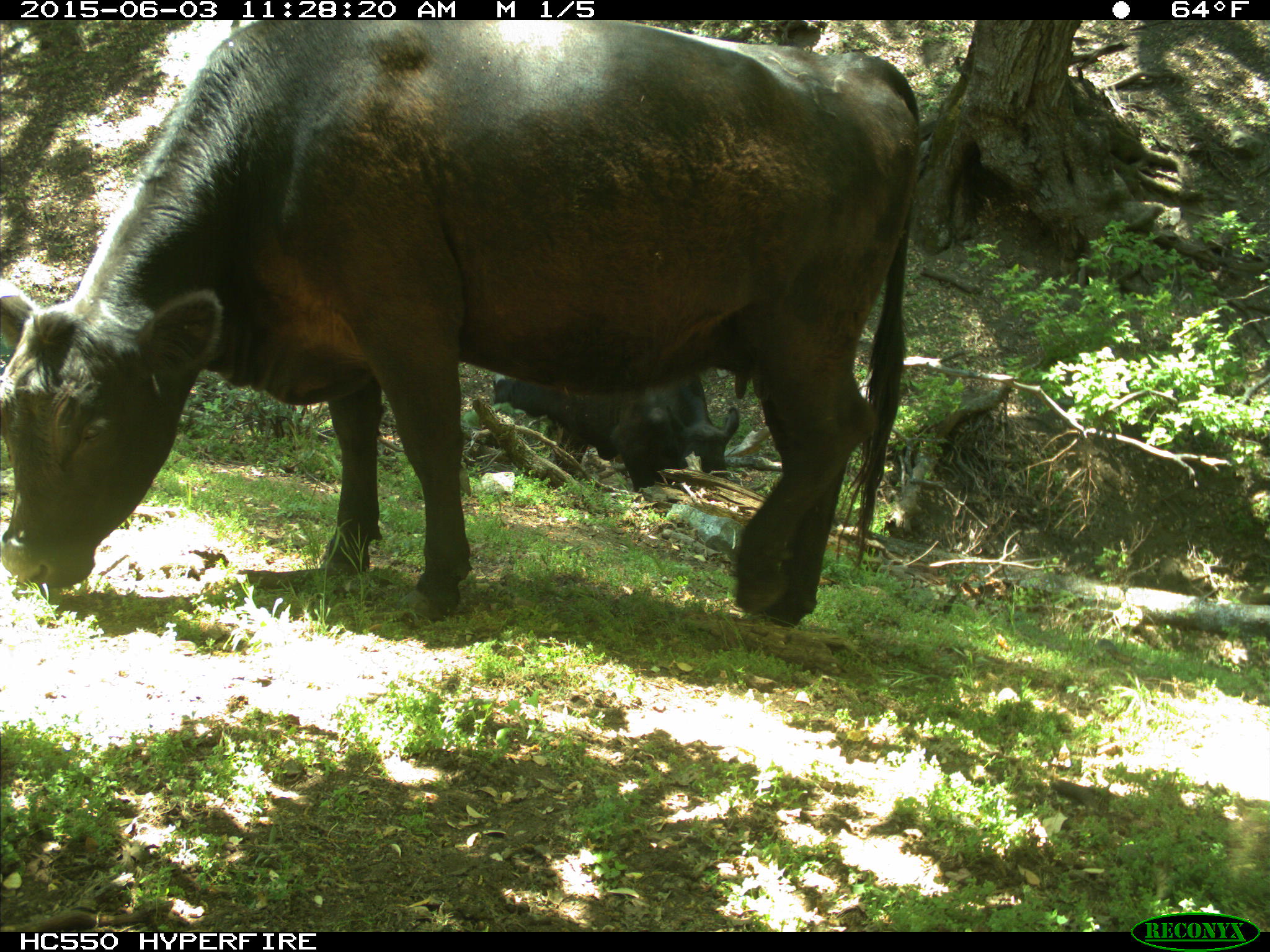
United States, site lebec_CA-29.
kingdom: Animalia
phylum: Chordata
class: Mammalia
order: Artiodactyla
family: Bovidae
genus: Bos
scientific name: Bos taurus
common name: domestic cow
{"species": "Bos taurus (domestic cow)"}